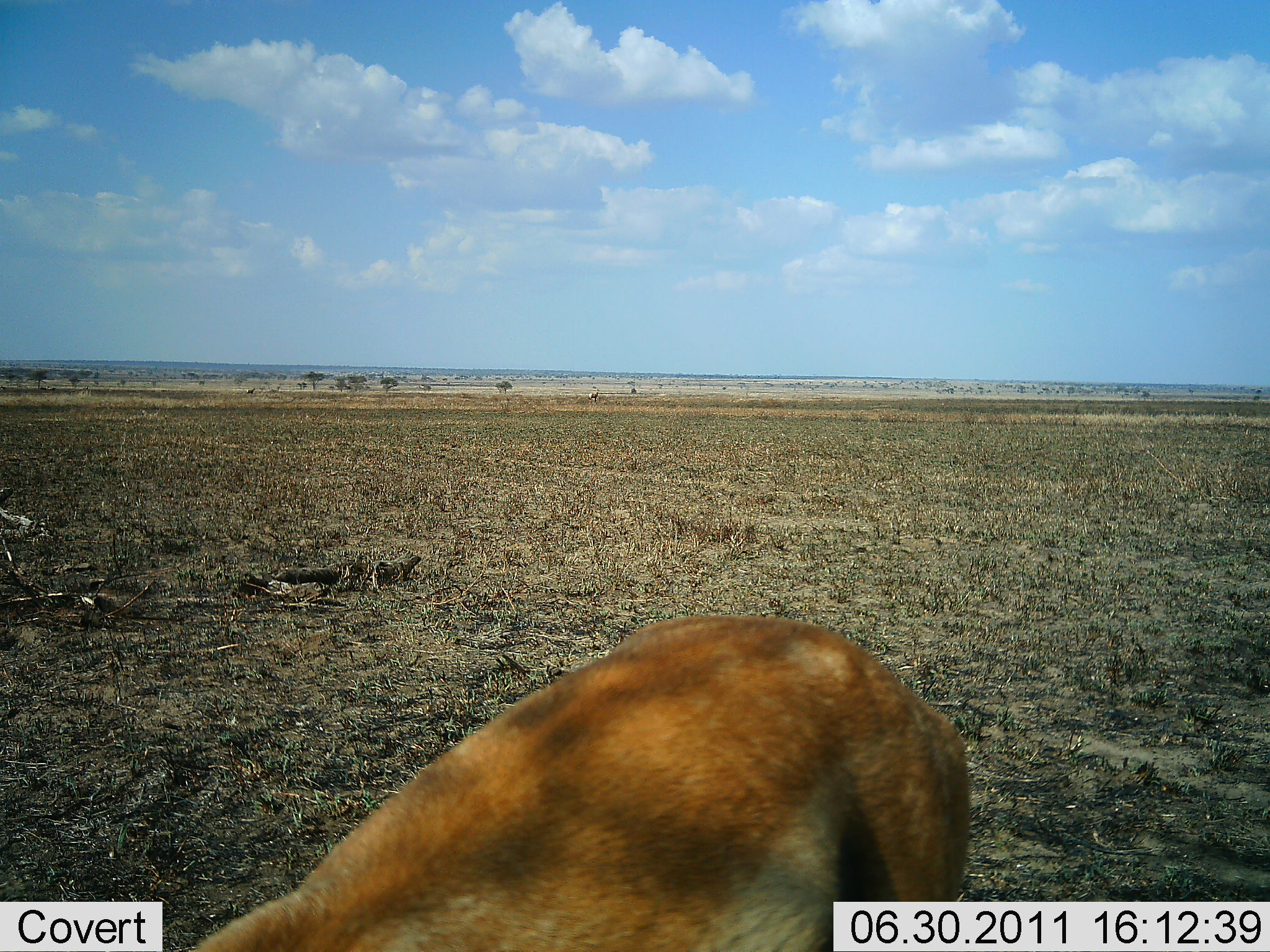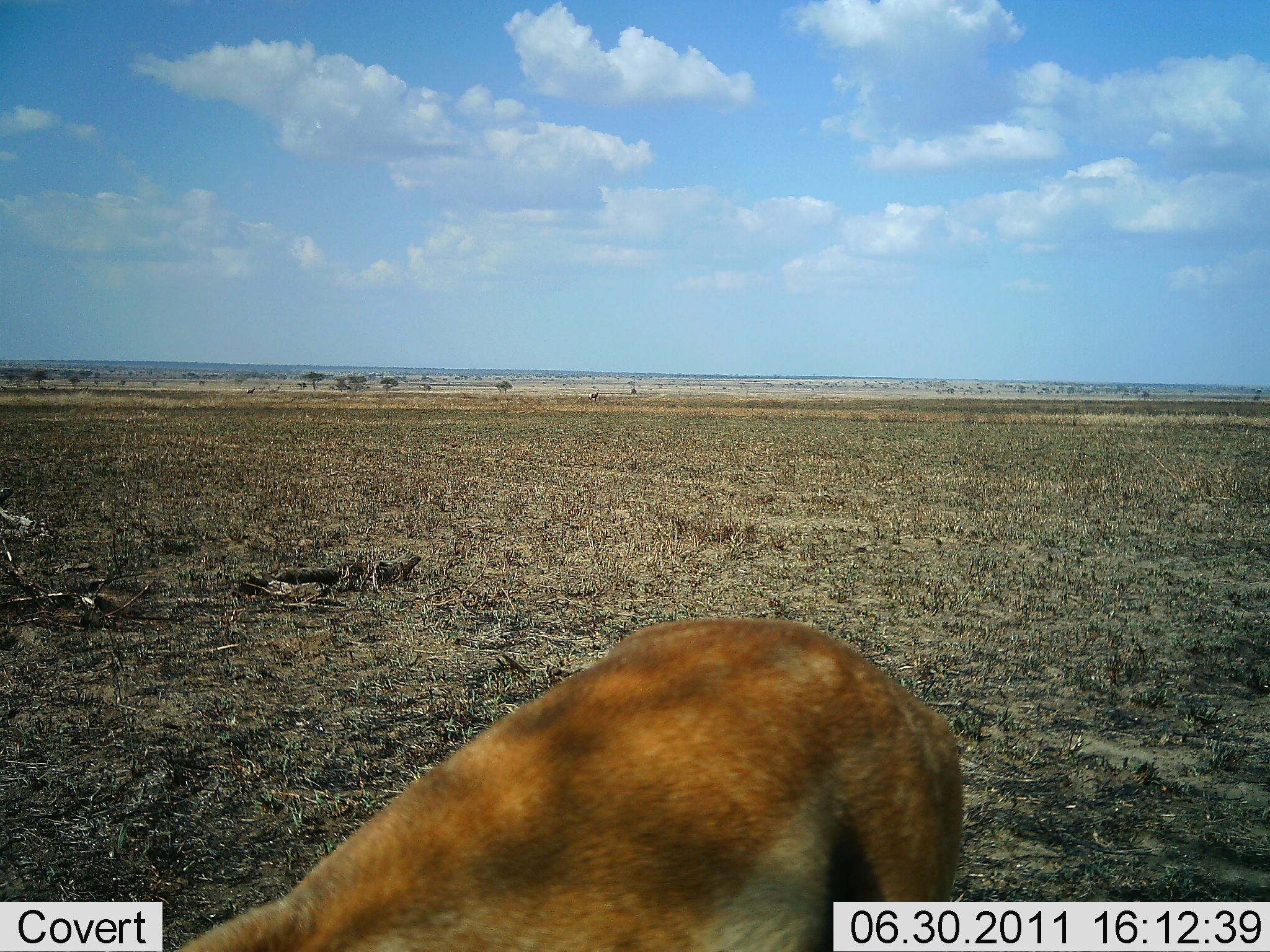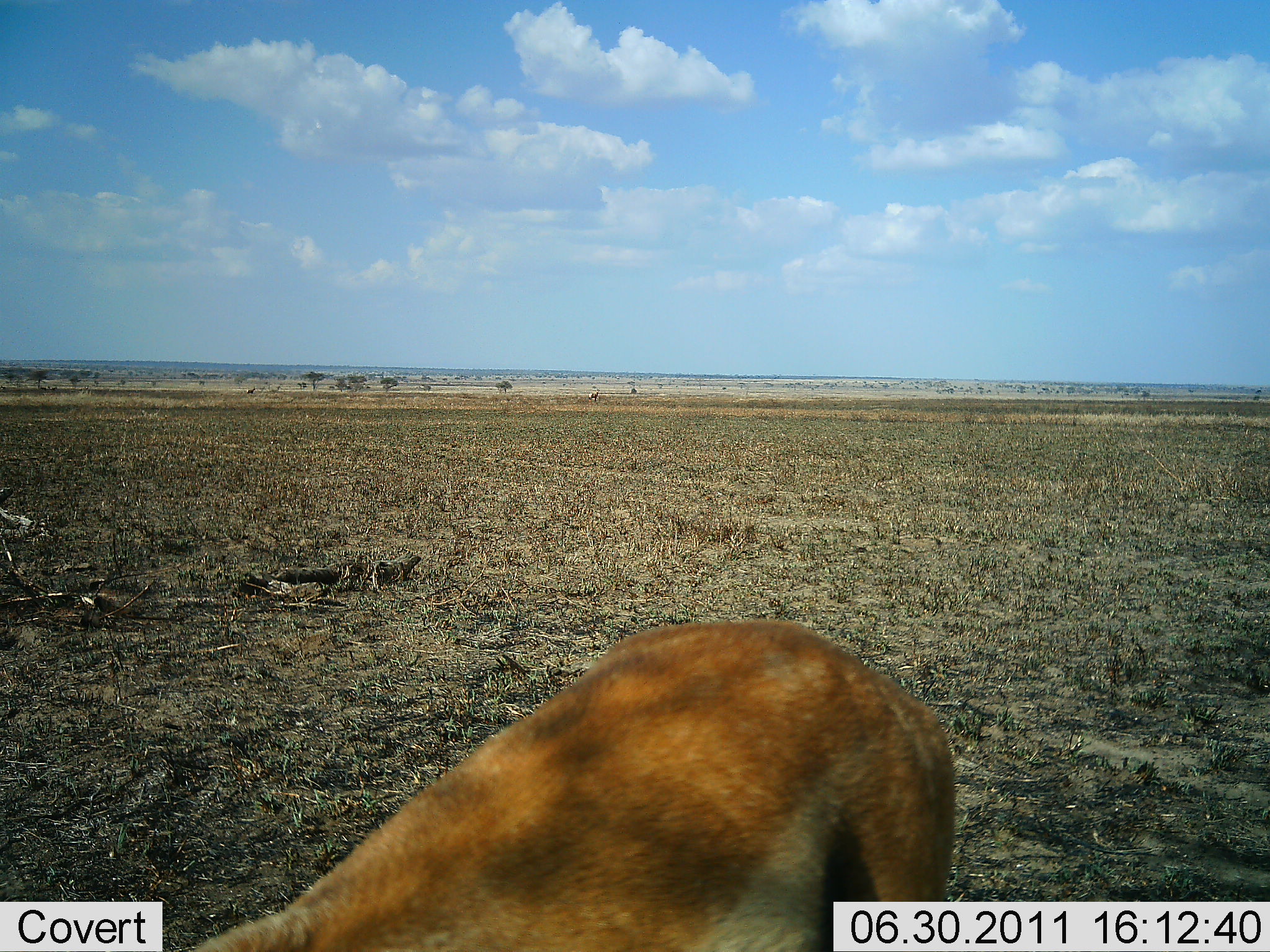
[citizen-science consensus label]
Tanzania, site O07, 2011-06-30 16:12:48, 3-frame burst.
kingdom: Animalia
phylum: Chordata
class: Mammalia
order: Artiodactyla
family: Bovidae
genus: Eudorcas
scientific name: Eudorcas thomsonii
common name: thomson's gazelle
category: gazellethomsons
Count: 1.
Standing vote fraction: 50%.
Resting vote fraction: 0%.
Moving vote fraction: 0%.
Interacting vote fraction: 0%.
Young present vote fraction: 0%.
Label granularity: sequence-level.